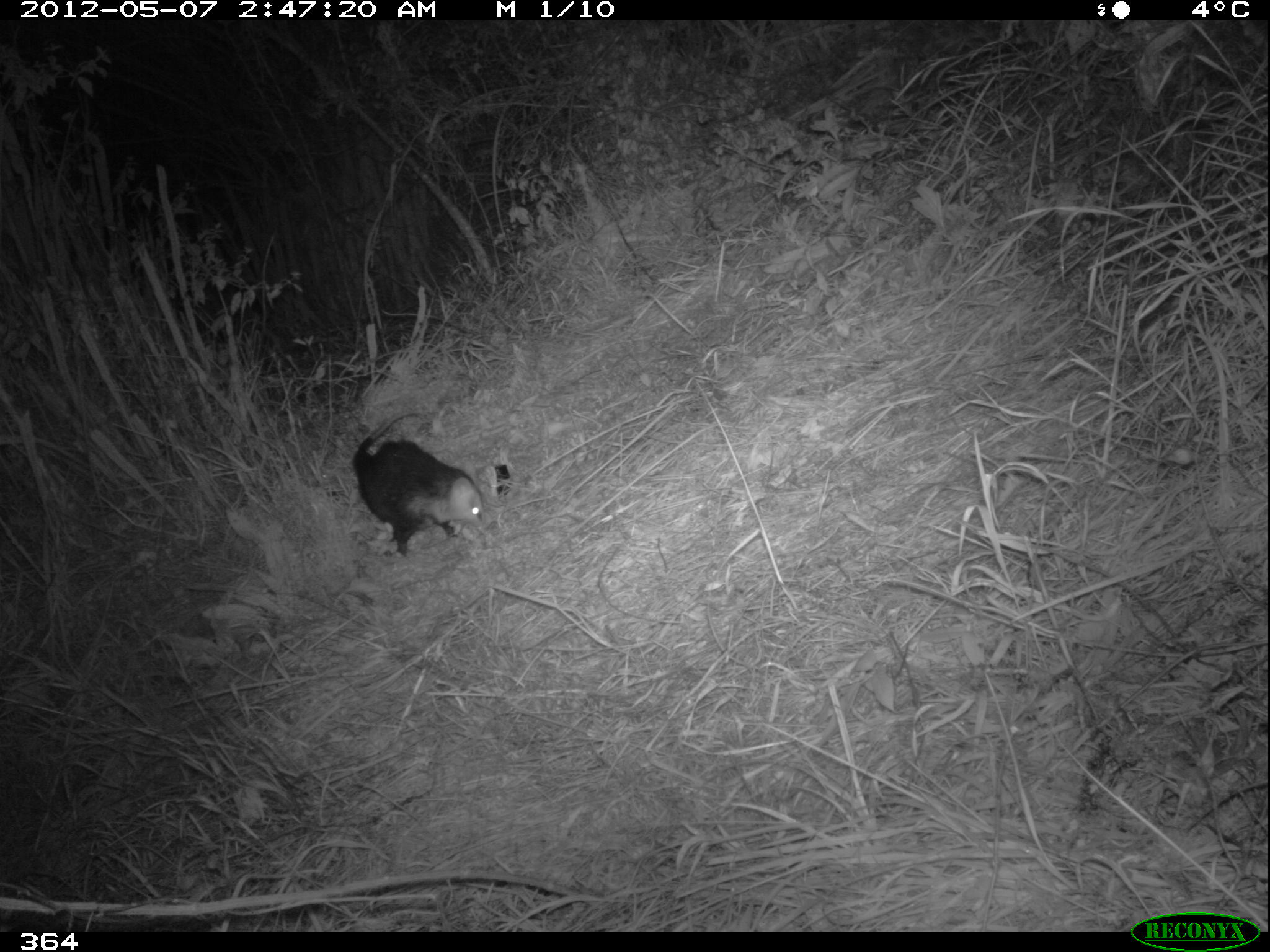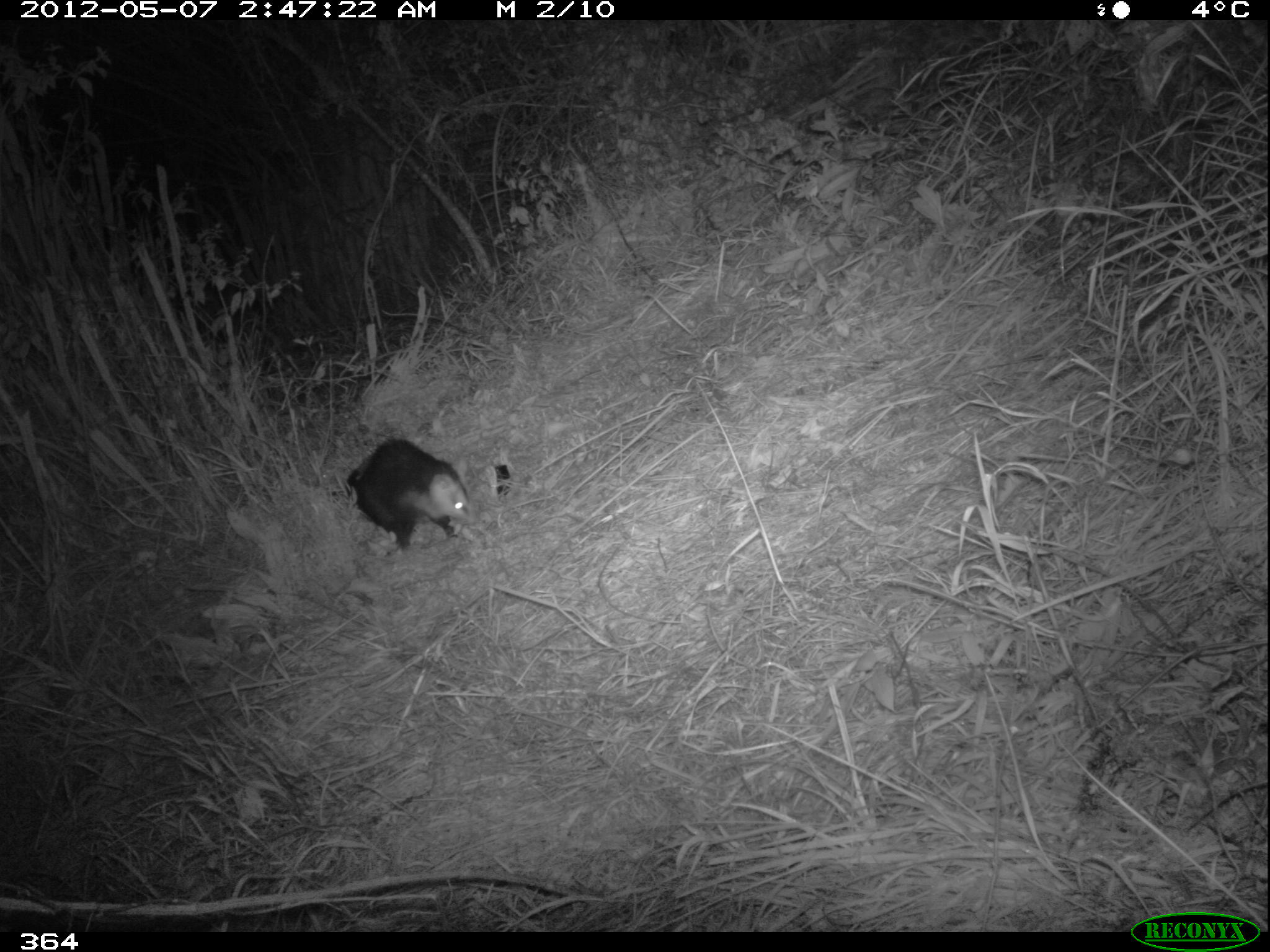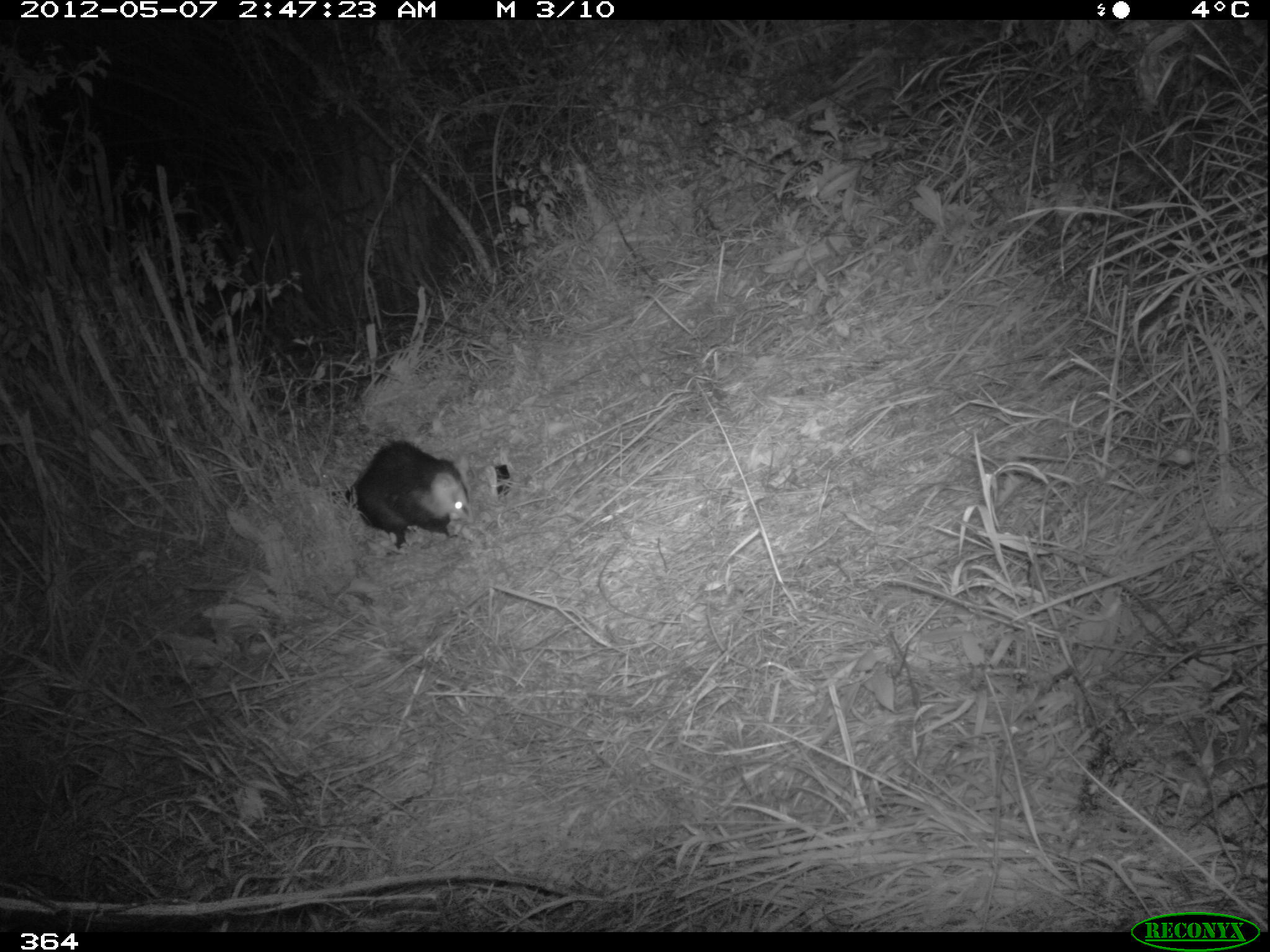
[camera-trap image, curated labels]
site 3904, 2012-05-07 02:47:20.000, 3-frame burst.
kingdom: Animalia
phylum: Chordata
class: Mammalia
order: Didelphimorphia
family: Didelphidae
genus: Didelphis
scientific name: Didelphis pernigra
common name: andean white-eared opossum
Didelphis pernigra (andean white-eared opossum).